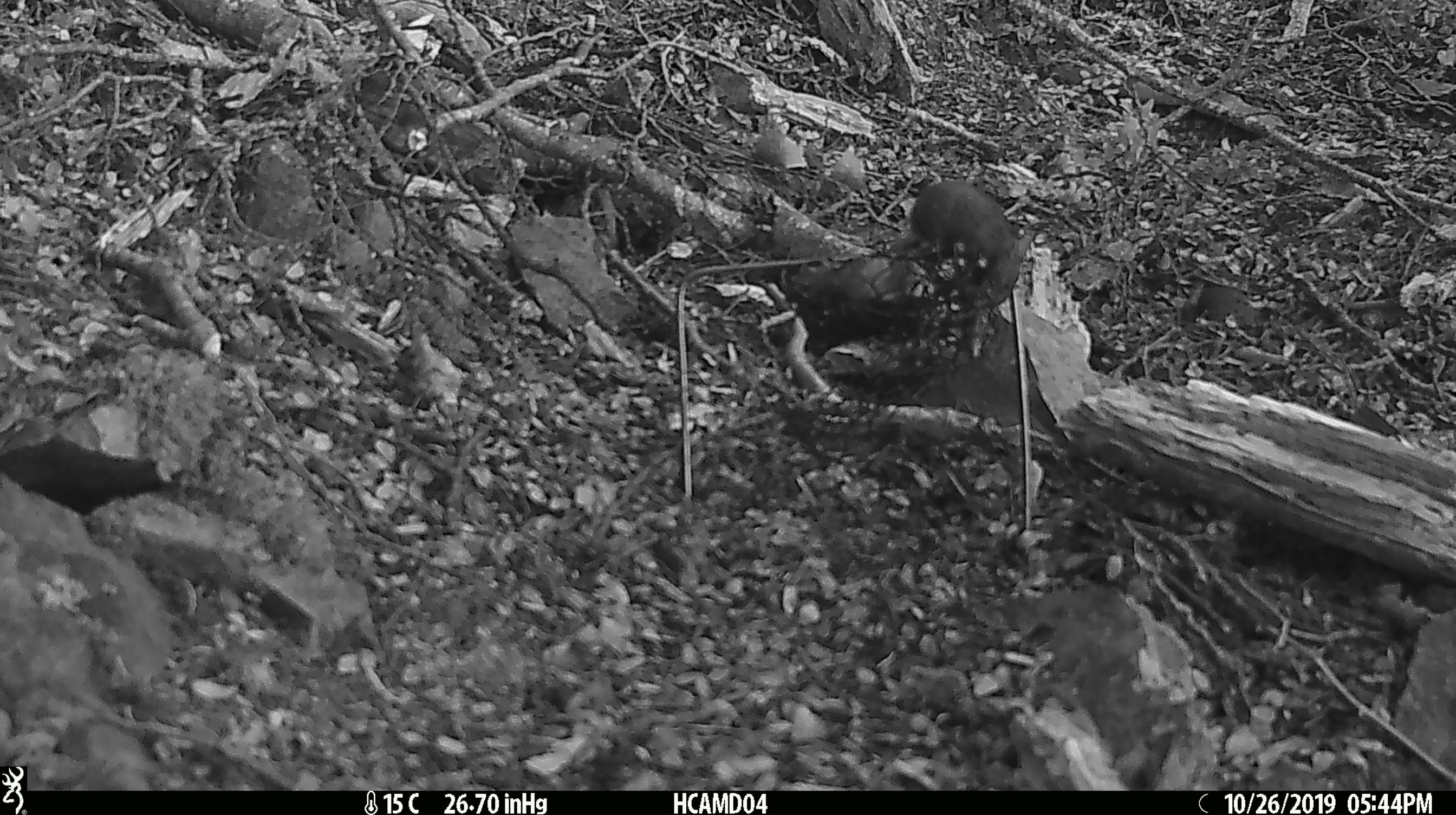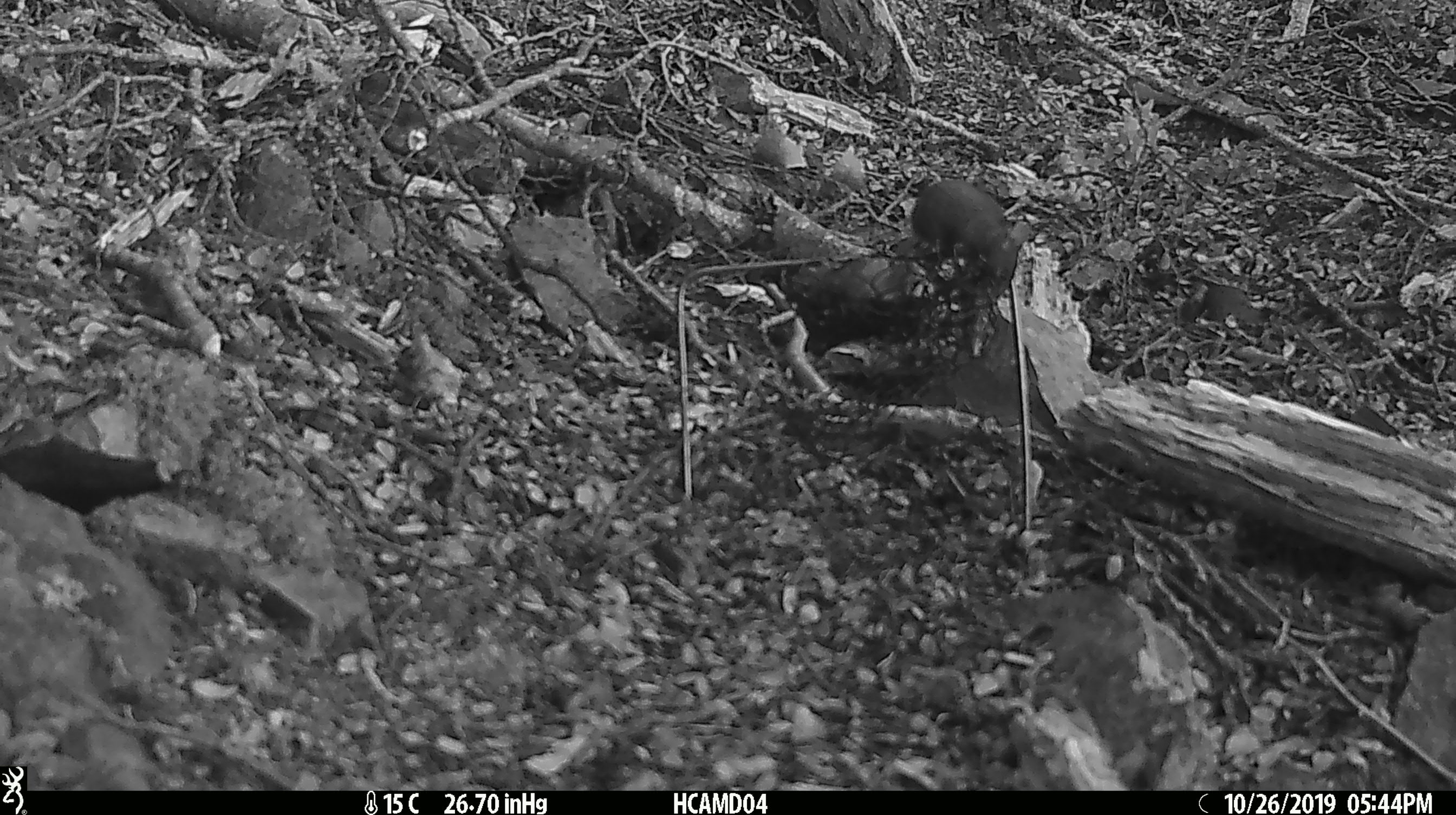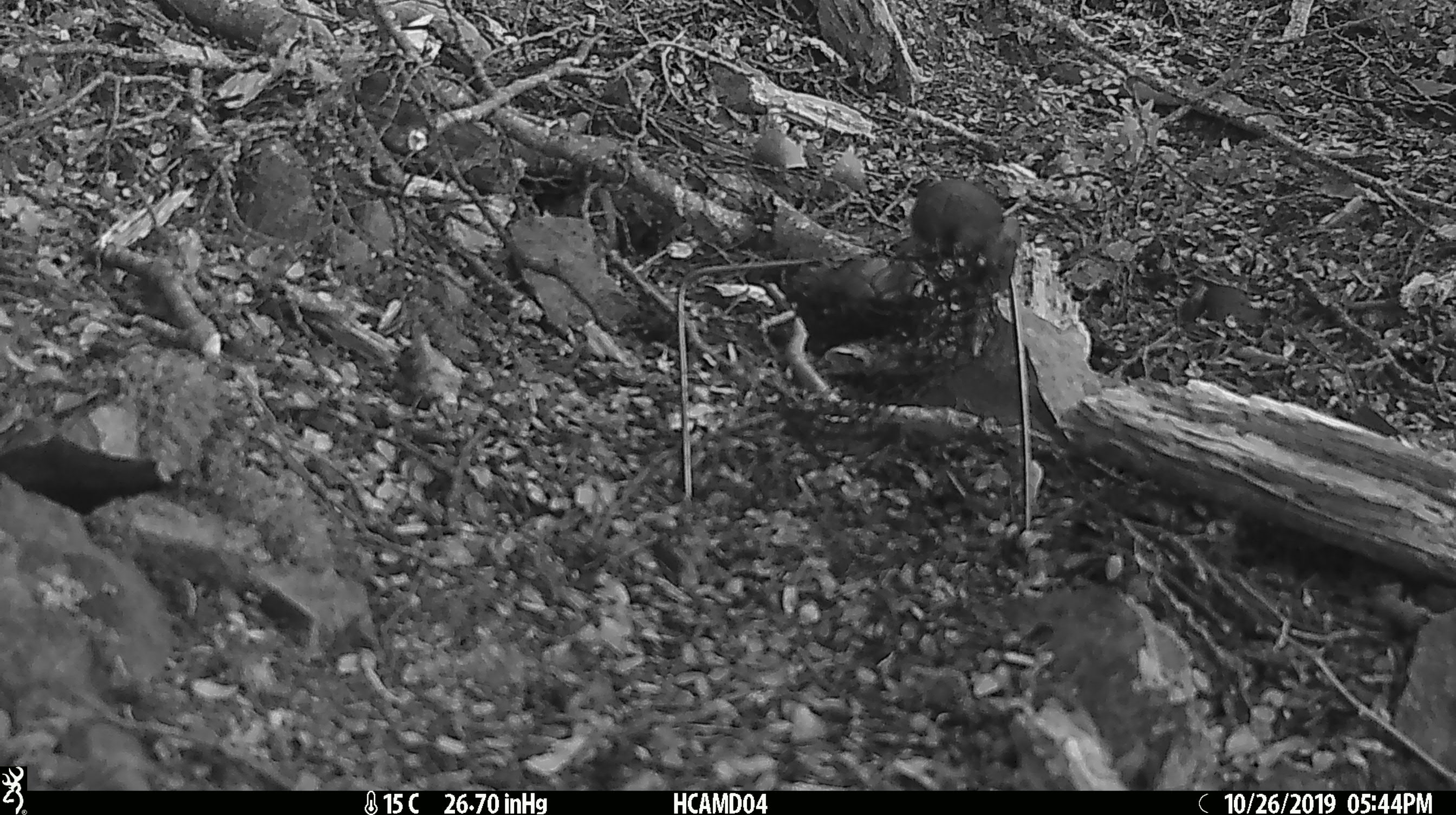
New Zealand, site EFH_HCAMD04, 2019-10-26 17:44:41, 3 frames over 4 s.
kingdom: Animalia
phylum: Chordata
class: Mammalia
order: Rodentia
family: Muridae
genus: Mus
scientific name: Mus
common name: mouse